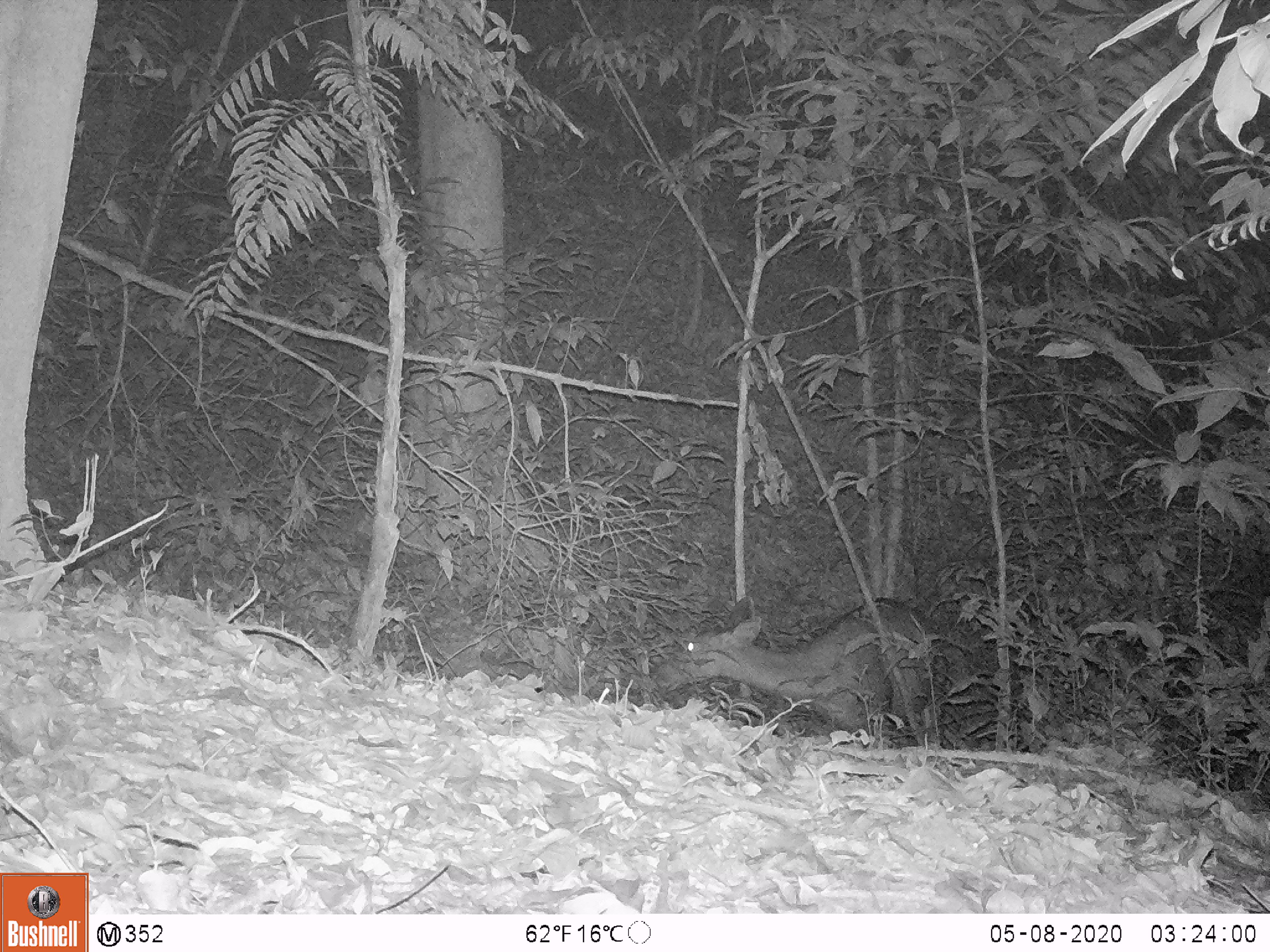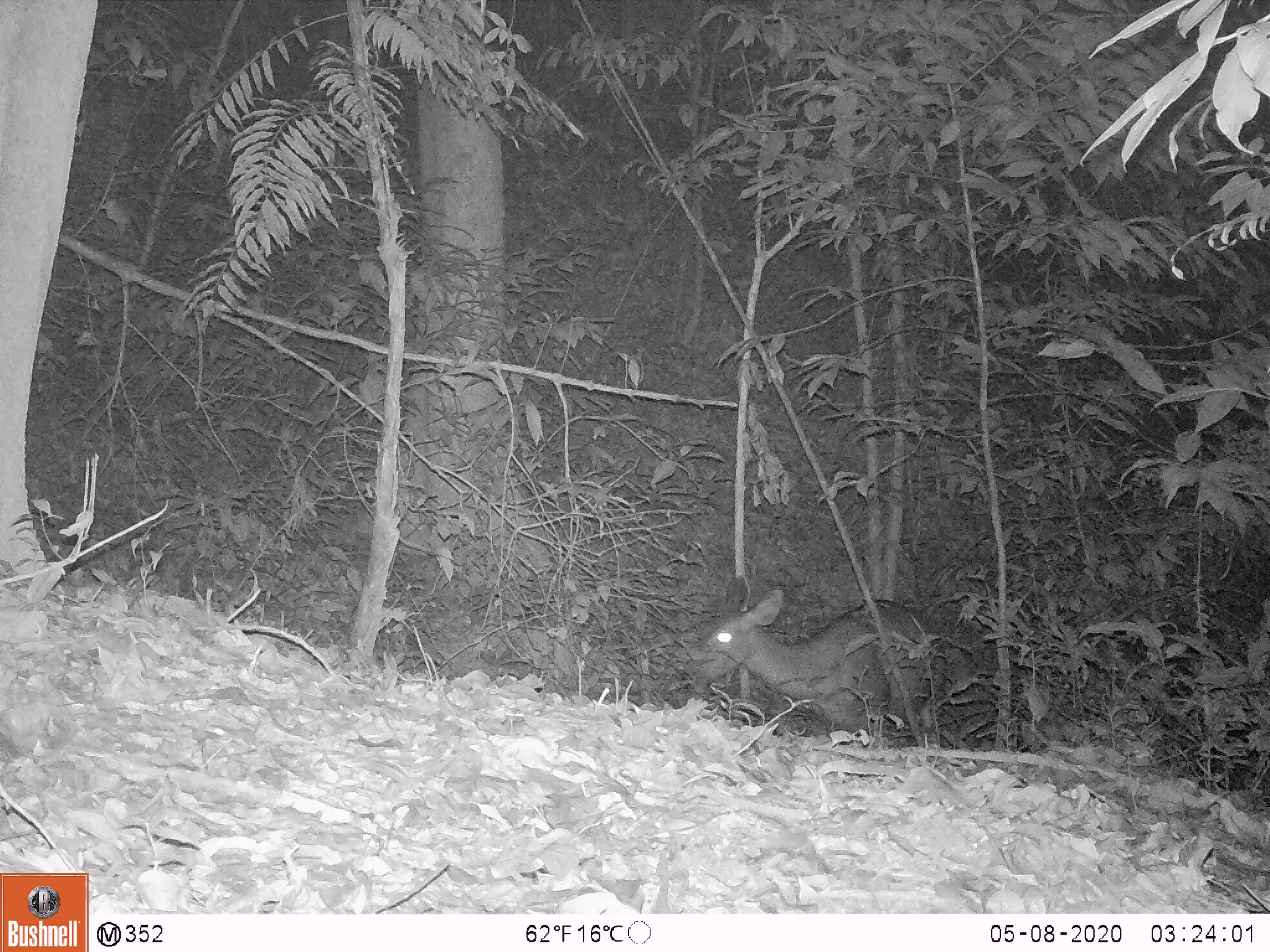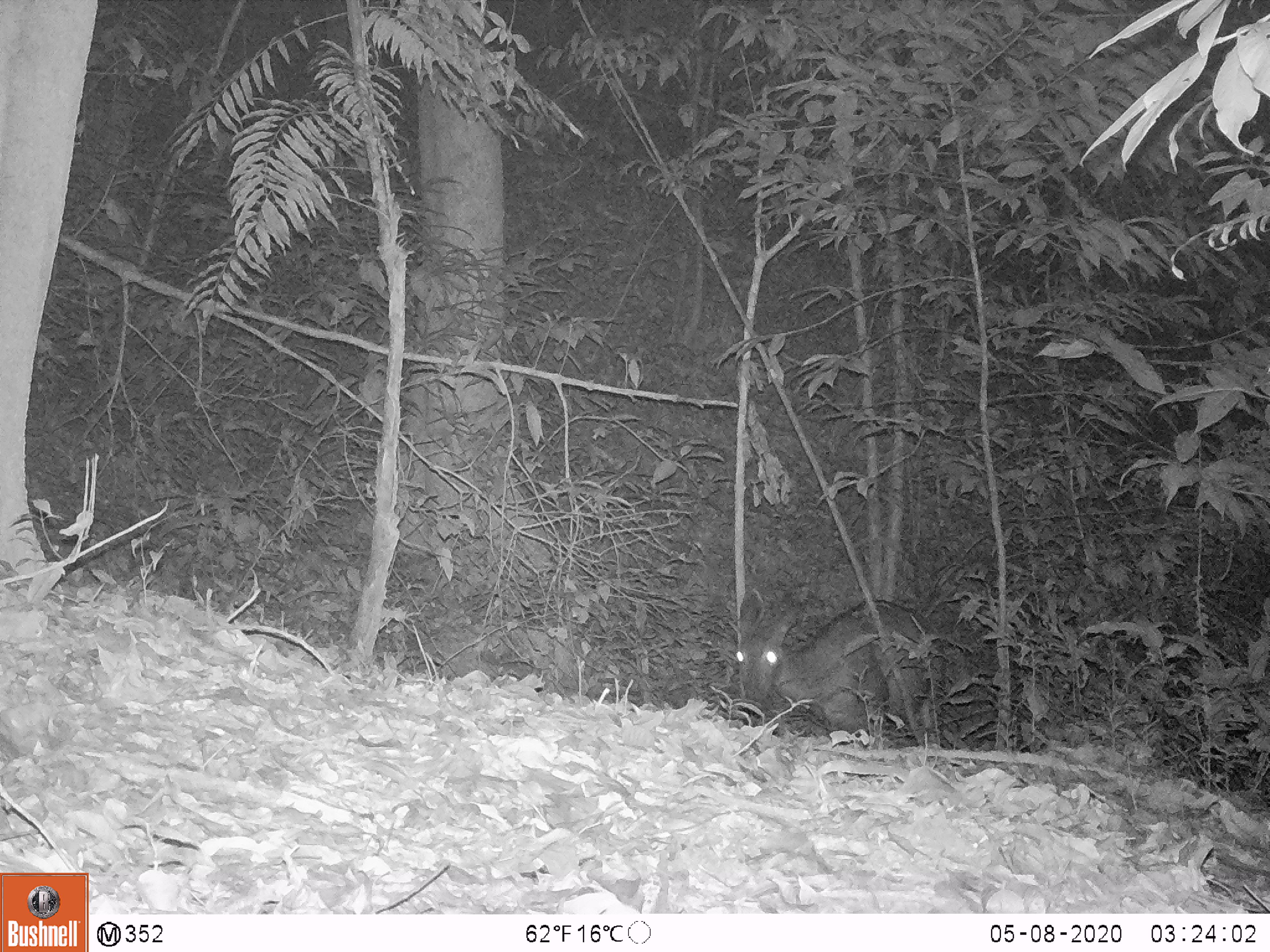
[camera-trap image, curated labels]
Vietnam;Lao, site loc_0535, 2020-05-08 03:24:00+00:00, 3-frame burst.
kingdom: Animalia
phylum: Chordata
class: Mammalia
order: Artiodactyla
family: Cervidae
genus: Rusa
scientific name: Rusa unicolor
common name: sambar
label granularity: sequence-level